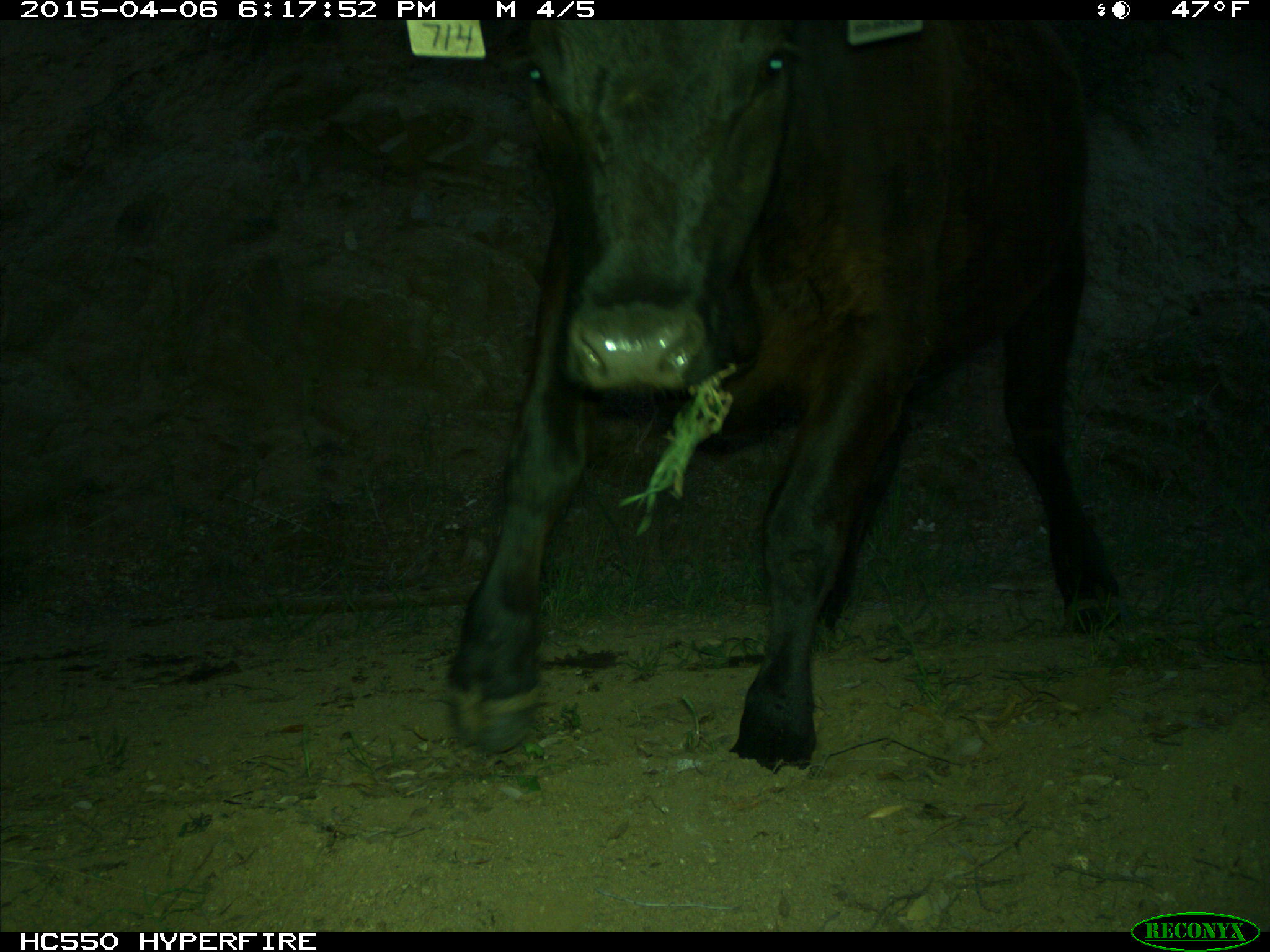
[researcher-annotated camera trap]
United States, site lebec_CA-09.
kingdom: Animalia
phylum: Chordata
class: Mammalia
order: Artiodactyla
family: Bovidae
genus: Bos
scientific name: Bos taurus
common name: domestic cow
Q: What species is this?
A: Bos taurus (domestic cow).